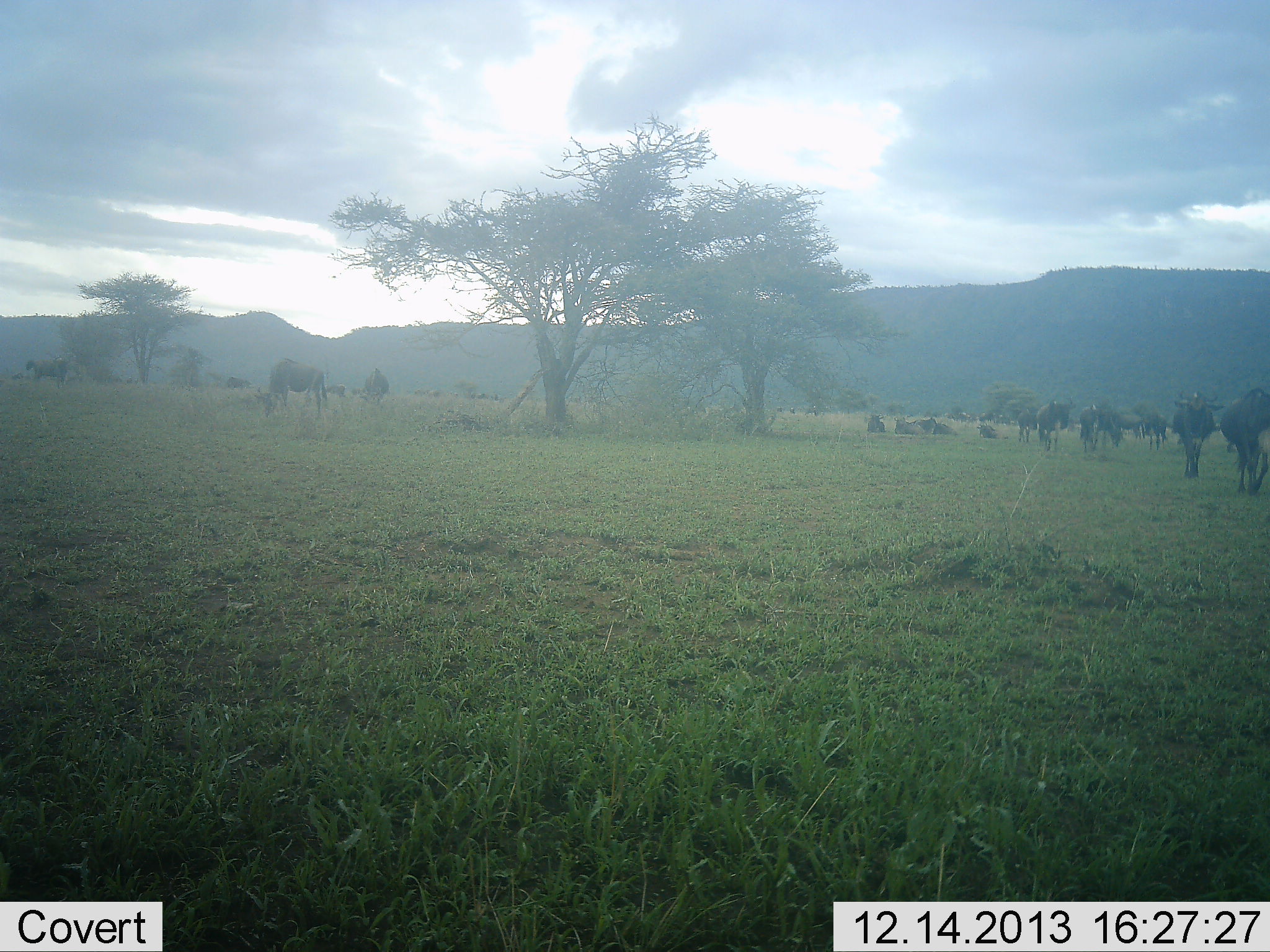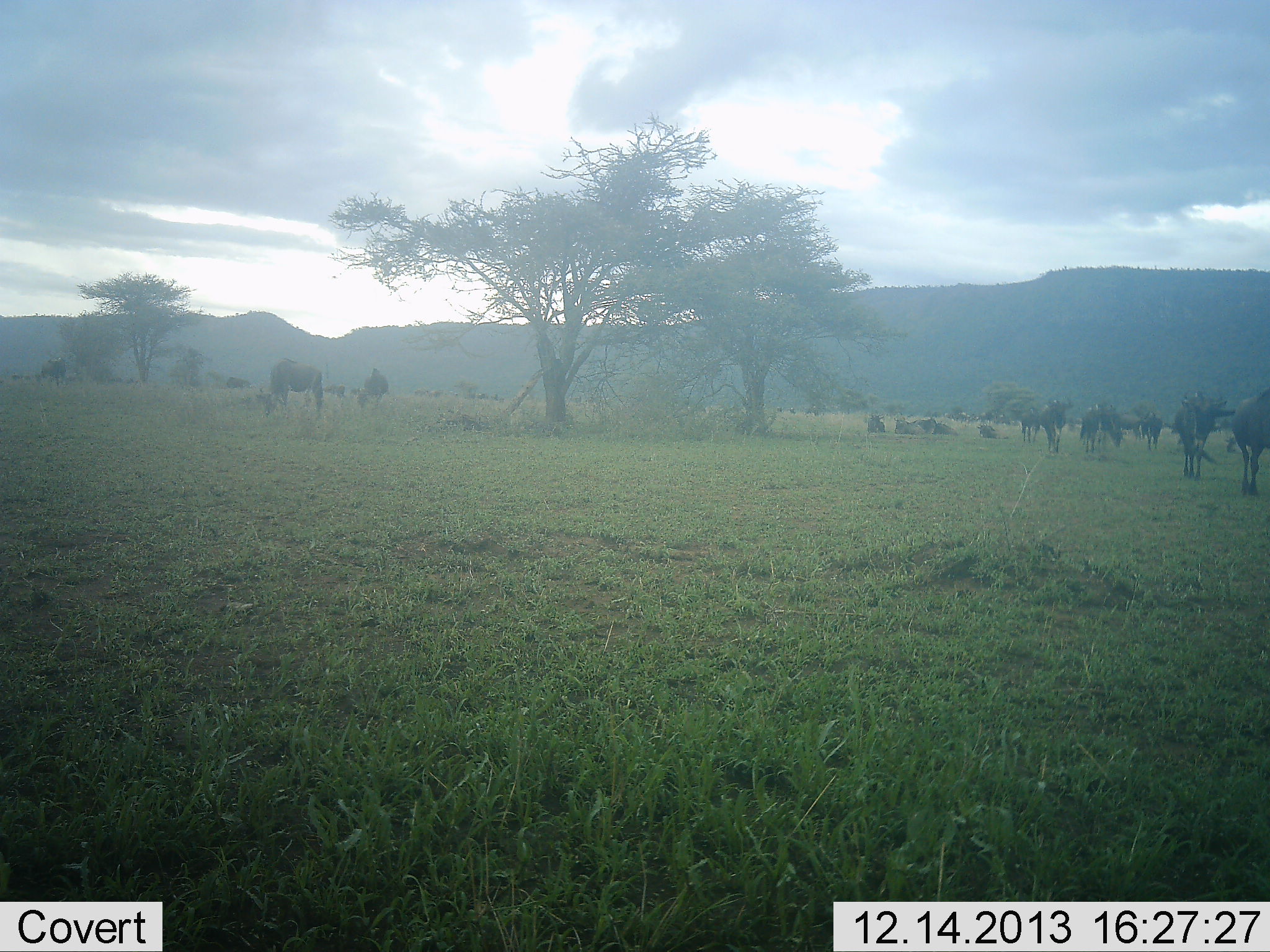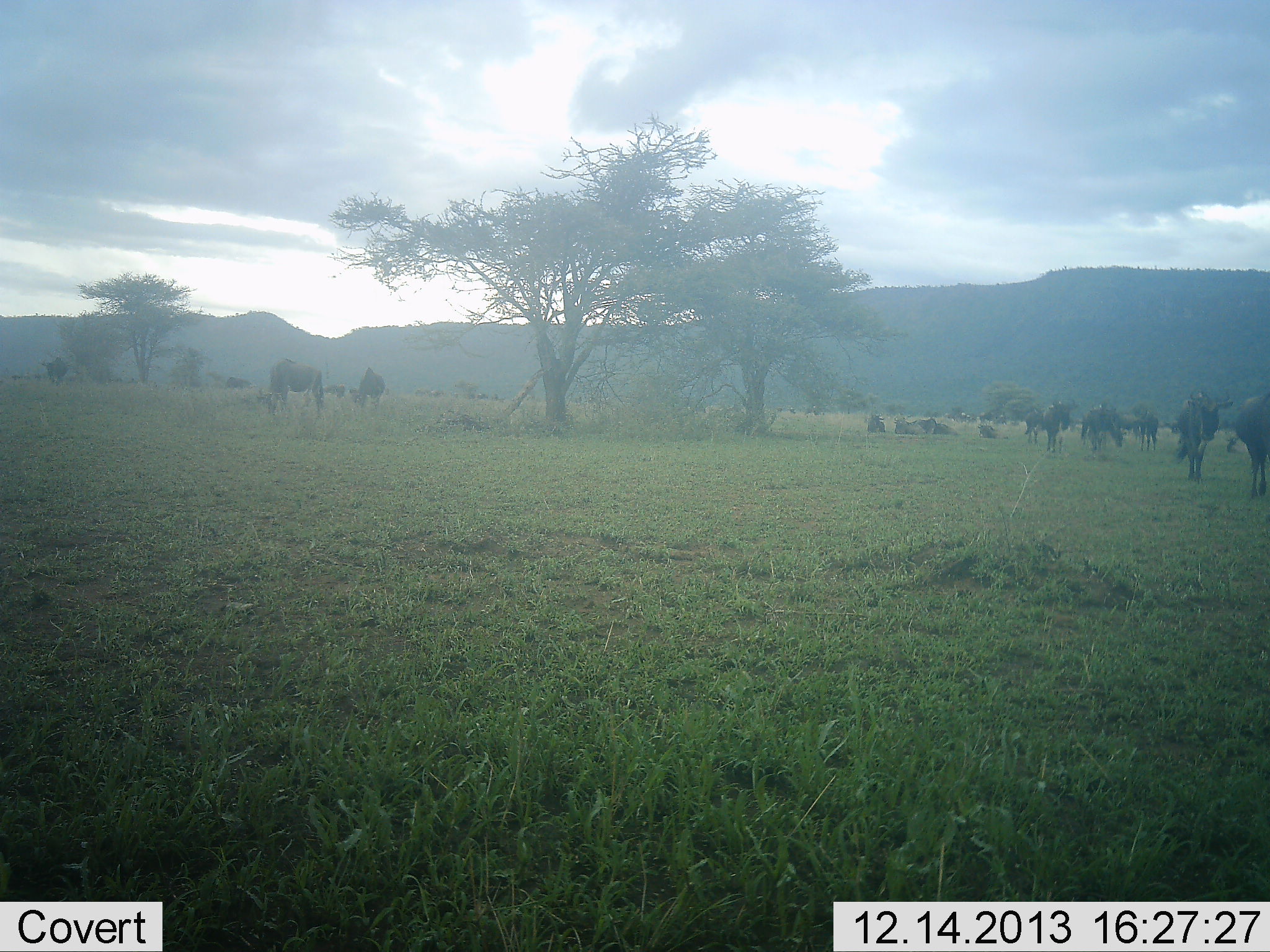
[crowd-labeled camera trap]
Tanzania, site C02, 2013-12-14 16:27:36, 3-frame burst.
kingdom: Animalia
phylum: Chordata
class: Mammalia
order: Artiodactyla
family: Bovidae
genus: Connochaetes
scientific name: Connochaetes taurinus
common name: blue wildebeest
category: wildebeest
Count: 11-50.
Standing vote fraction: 40%.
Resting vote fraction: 40%.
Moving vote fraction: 70%.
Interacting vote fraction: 10%.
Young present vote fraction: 0%.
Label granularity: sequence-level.